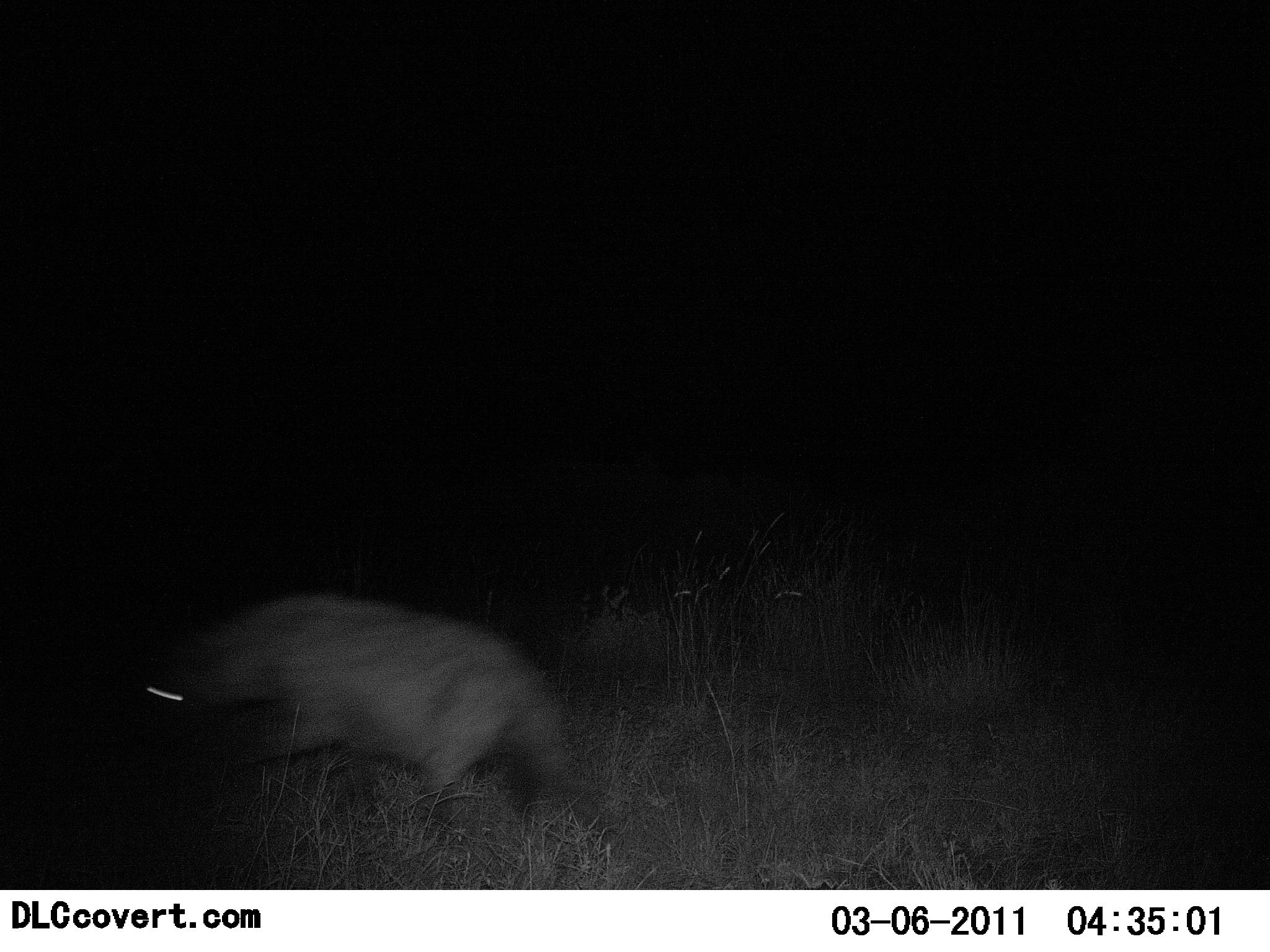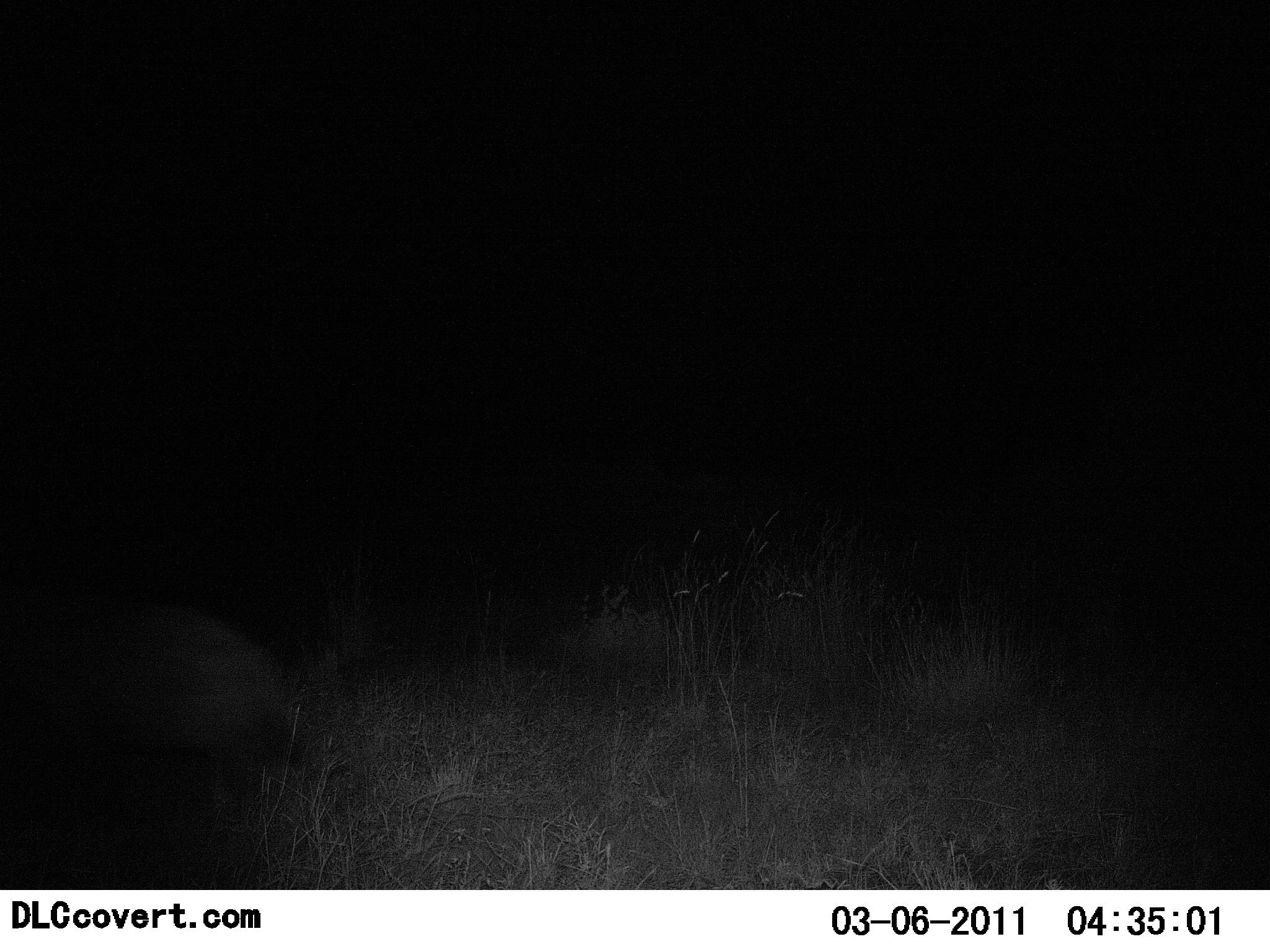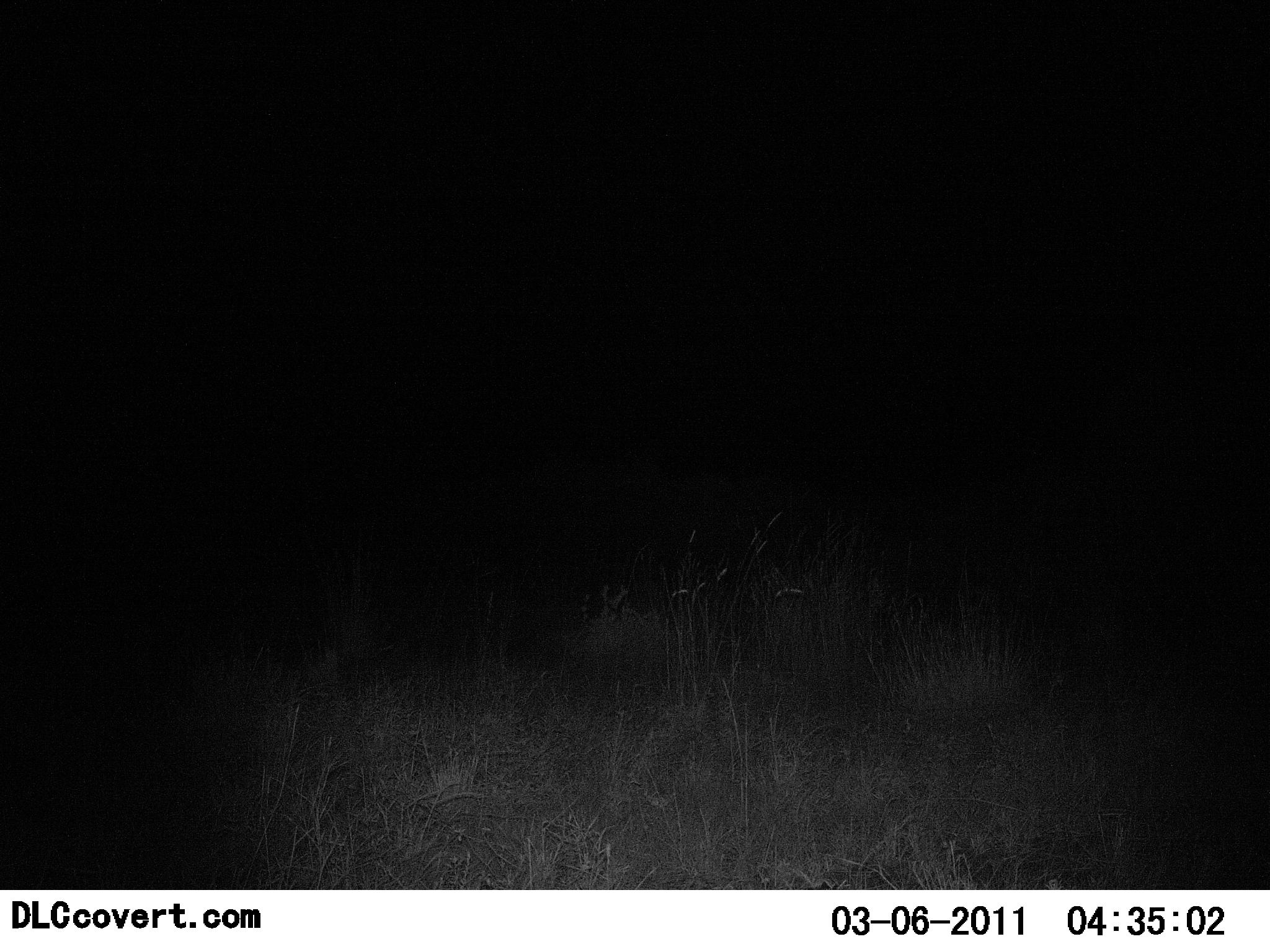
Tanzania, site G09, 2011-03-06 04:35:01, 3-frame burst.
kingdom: Animalia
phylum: Chordata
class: Mammalia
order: Carnivora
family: Hyaenidae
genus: Crocuta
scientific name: Crocuta crocuta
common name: spotted hyena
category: hyenaspotted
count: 1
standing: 0%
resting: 0%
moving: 100%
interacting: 0%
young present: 0%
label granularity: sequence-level